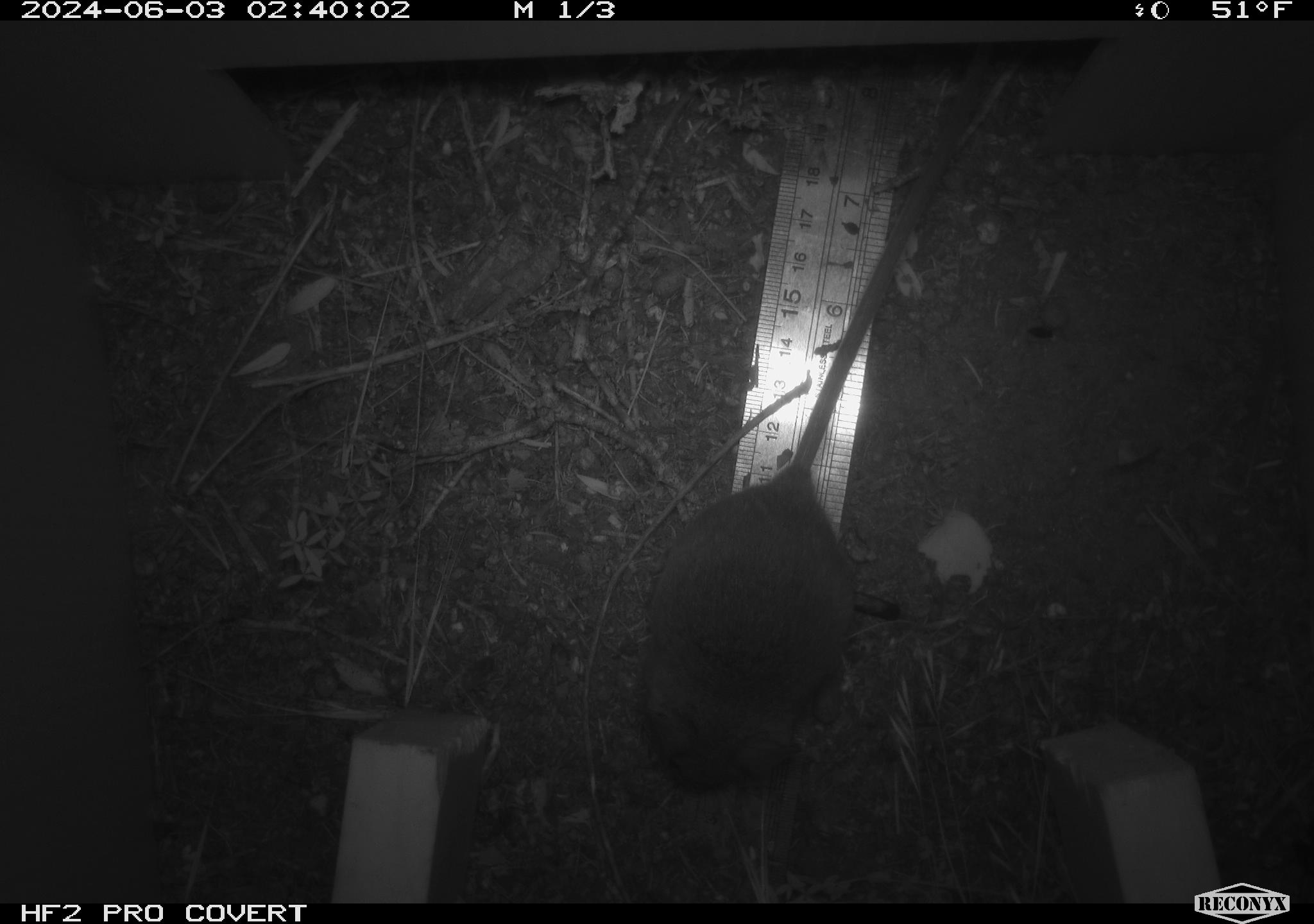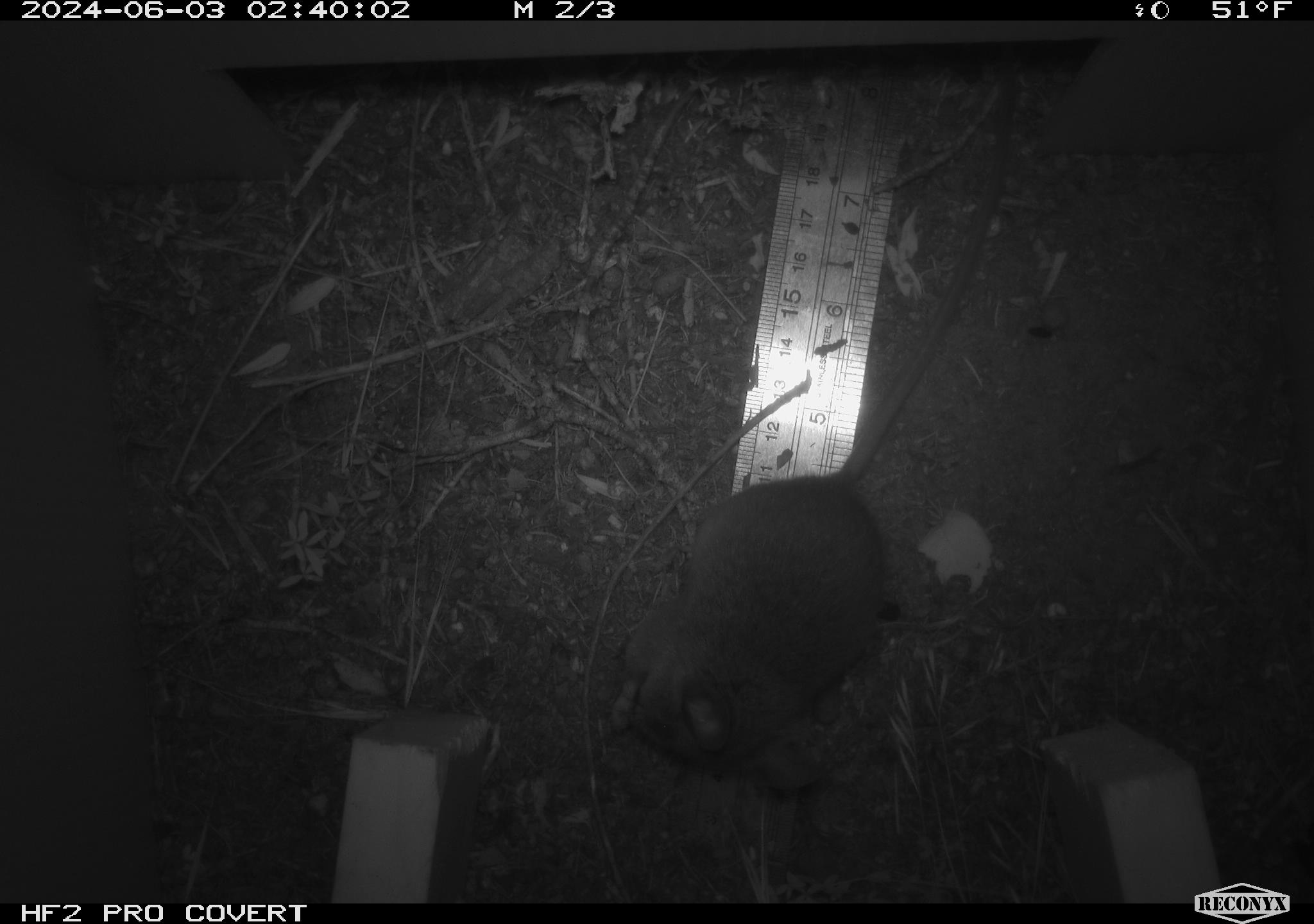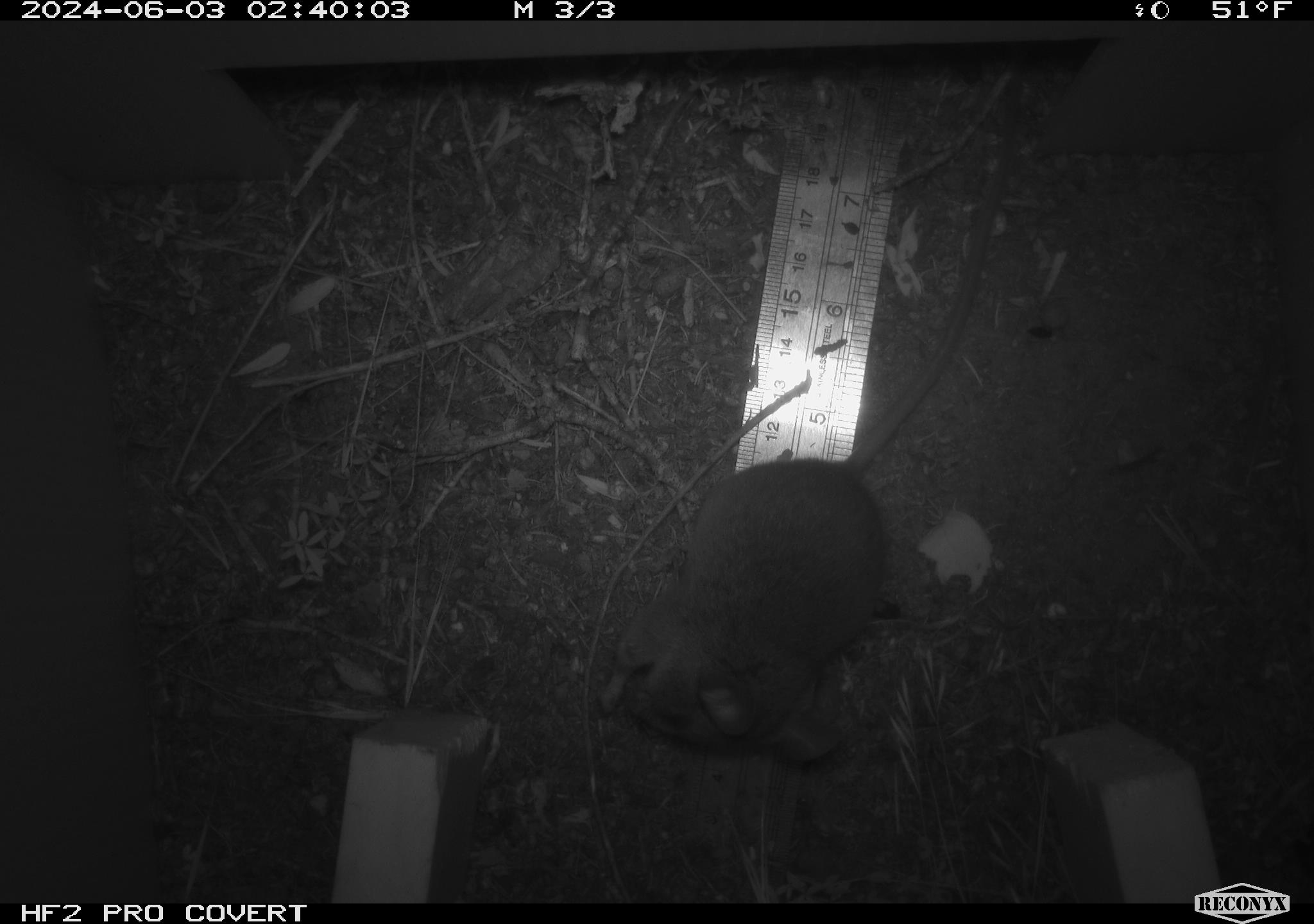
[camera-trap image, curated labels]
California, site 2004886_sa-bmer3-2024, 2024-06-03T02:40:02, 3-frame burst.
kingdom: Animalia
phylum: Chordata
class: Mammalia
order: Rodentia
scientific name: Rodentia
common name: mouse species